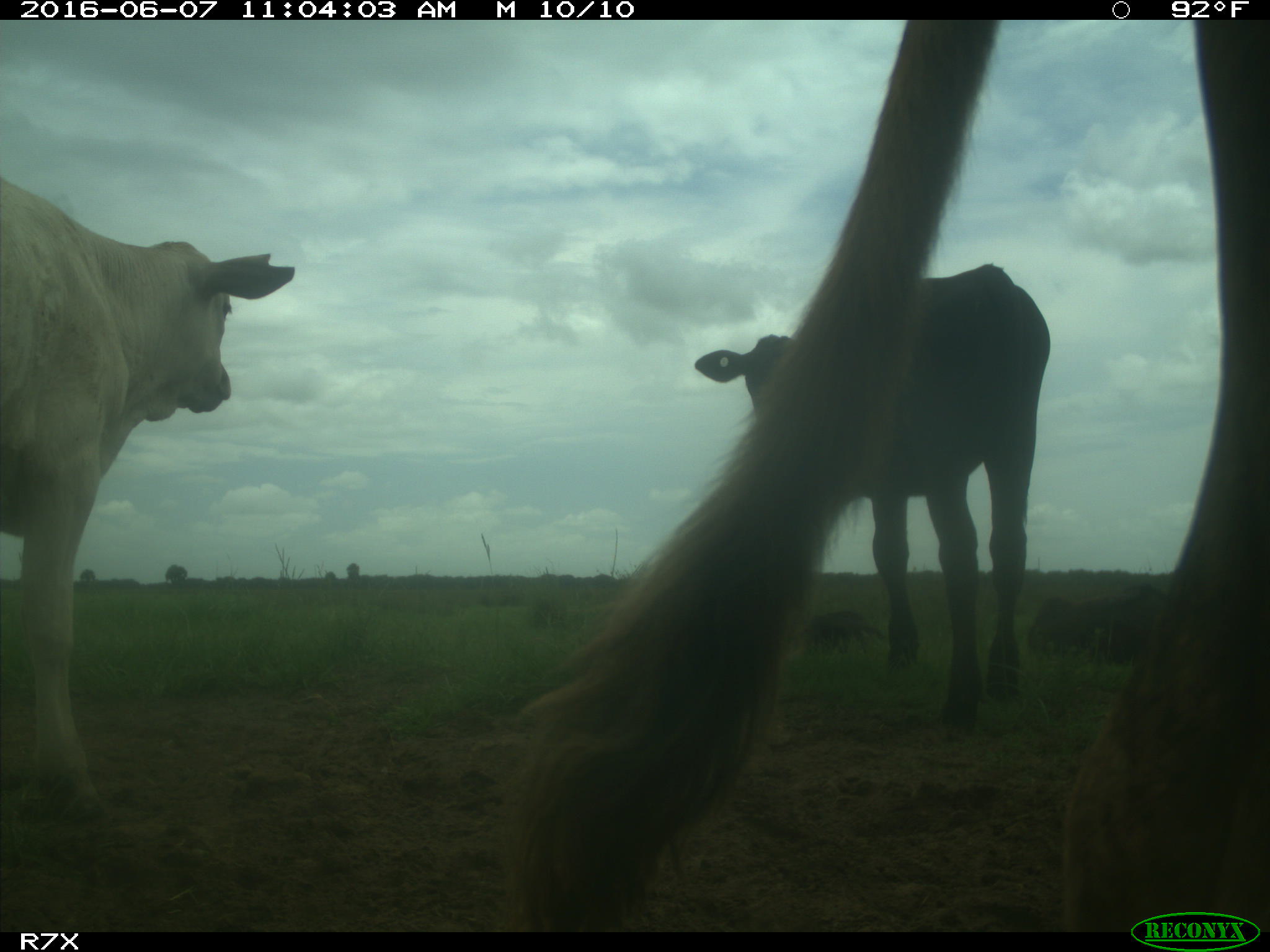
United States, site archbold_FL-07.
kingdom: Animalia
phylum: Chordata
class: Mammalia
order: Artiodactyla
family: Bovidae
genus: Bos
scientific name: Bos taurus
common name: domestic cow